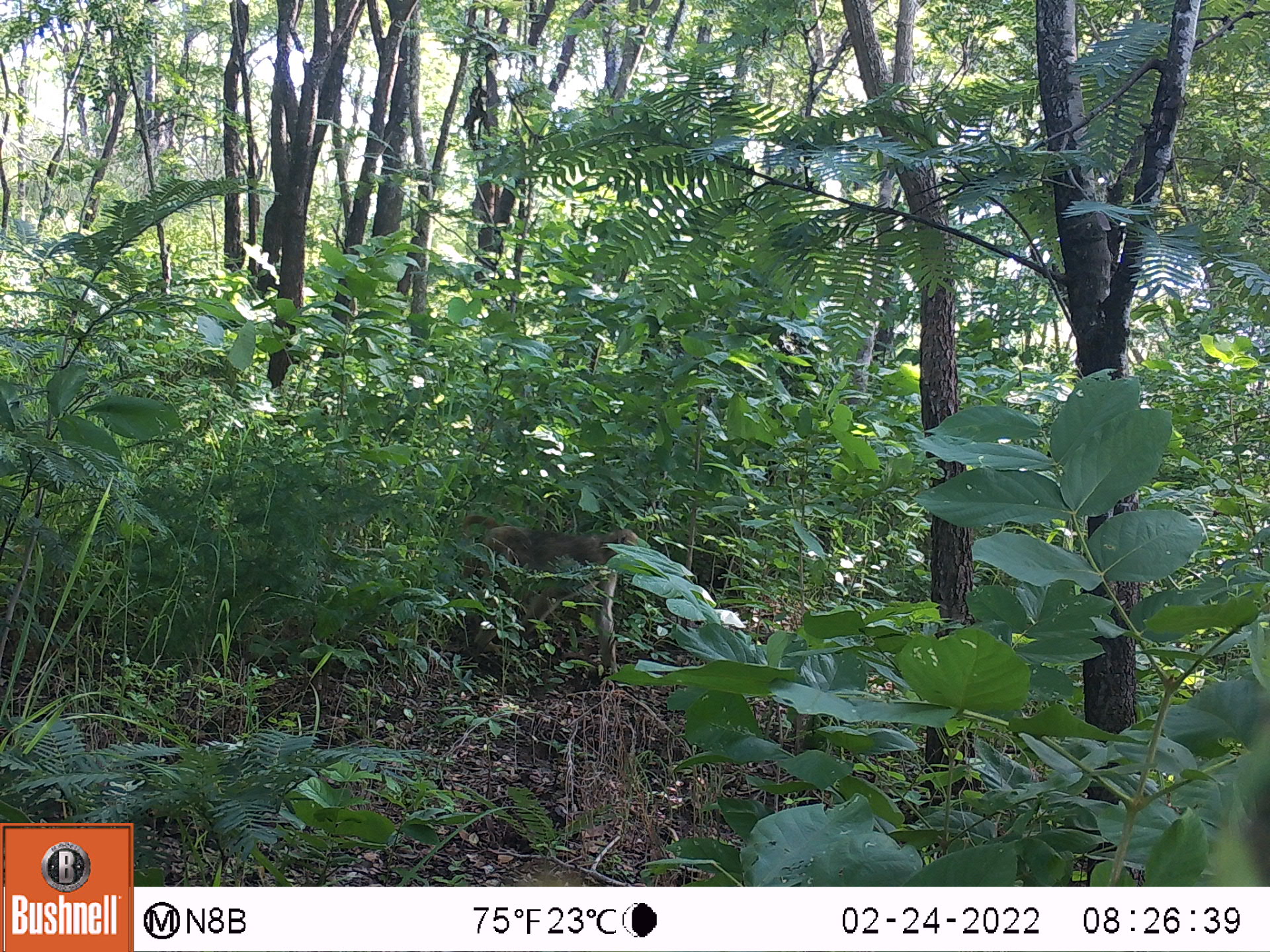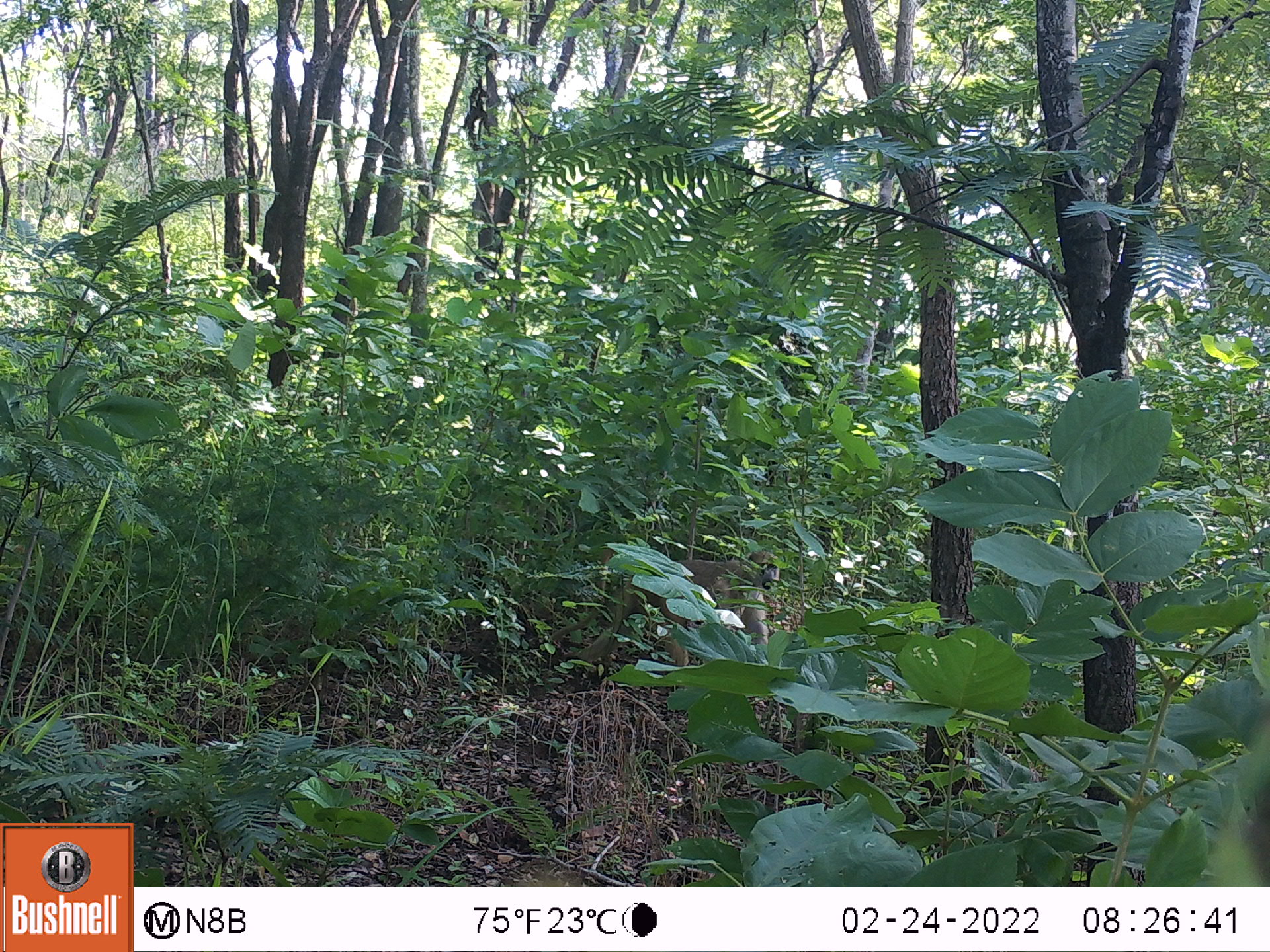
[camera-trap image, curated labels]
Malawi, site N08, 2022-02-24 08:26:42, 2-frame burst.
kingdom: Animalia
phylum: Chordata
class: Mammalia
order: Primates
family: Cercopithecidae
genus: Papio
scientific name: Papio cynocephalus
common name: yellow baboon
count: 1